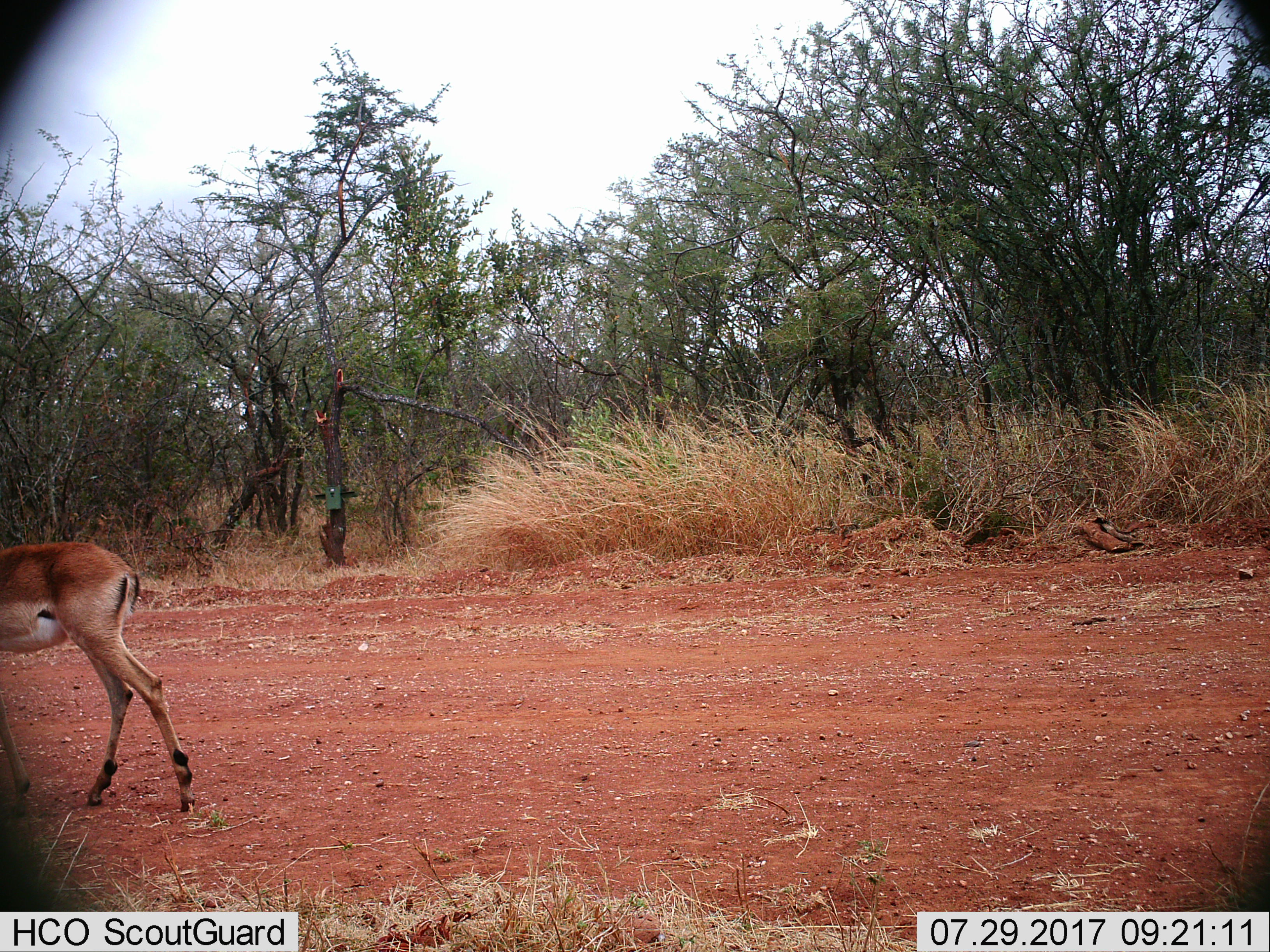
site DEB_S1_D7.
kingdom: Animalia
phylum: Chordata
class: Mammalia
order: Artiodactyla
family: Bovidae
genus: Aepyceros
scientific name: Aepyceros melampus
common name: impala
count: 1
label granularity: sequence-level